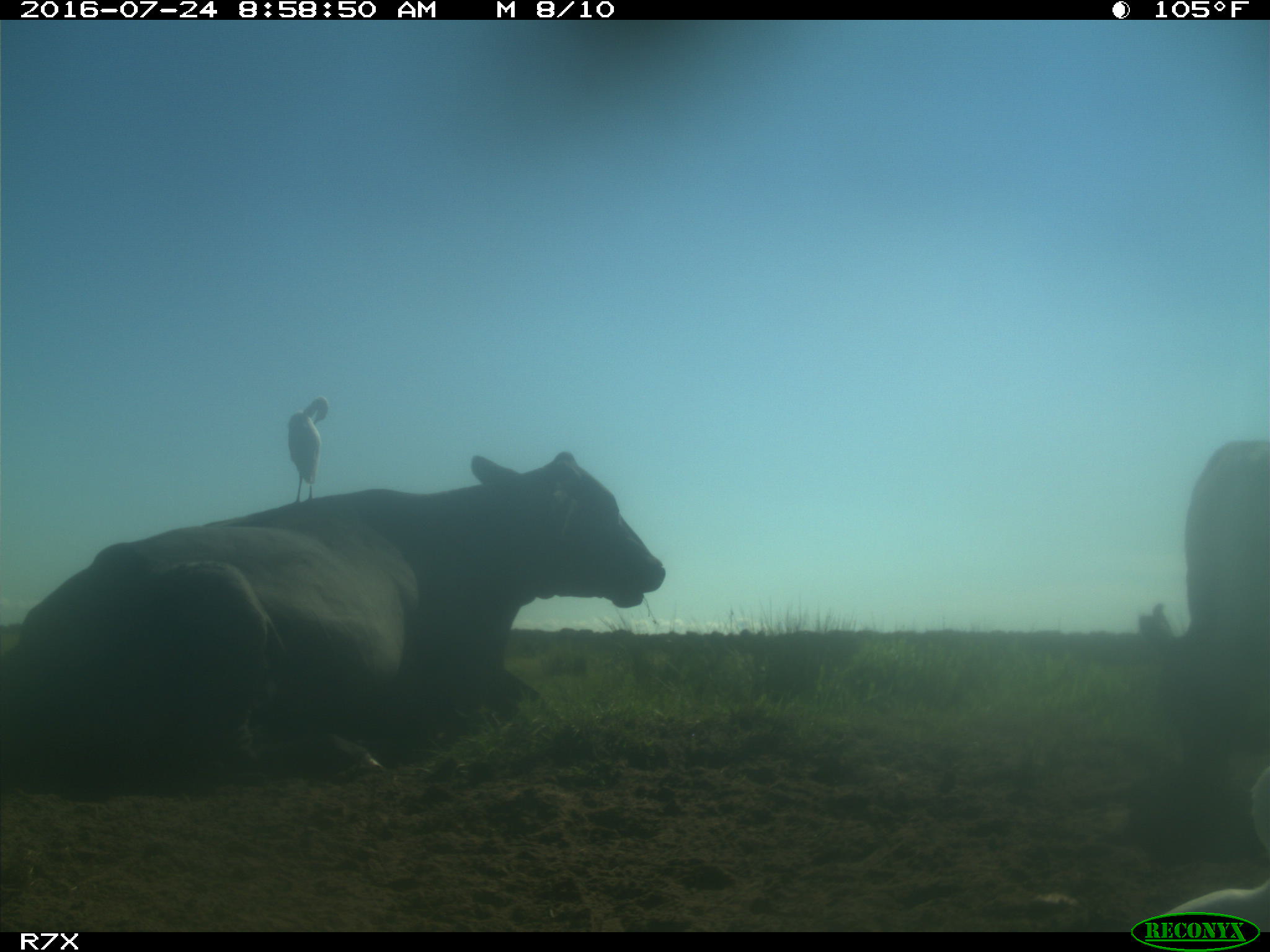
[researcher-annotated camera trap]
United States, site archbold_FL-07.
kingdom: Animalia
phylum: Chordata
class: Mammalia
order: Artiodactyla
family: Bovidae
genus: Bos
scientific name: Bos taurus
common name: domestic cow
Bos taurus (domestic cow).